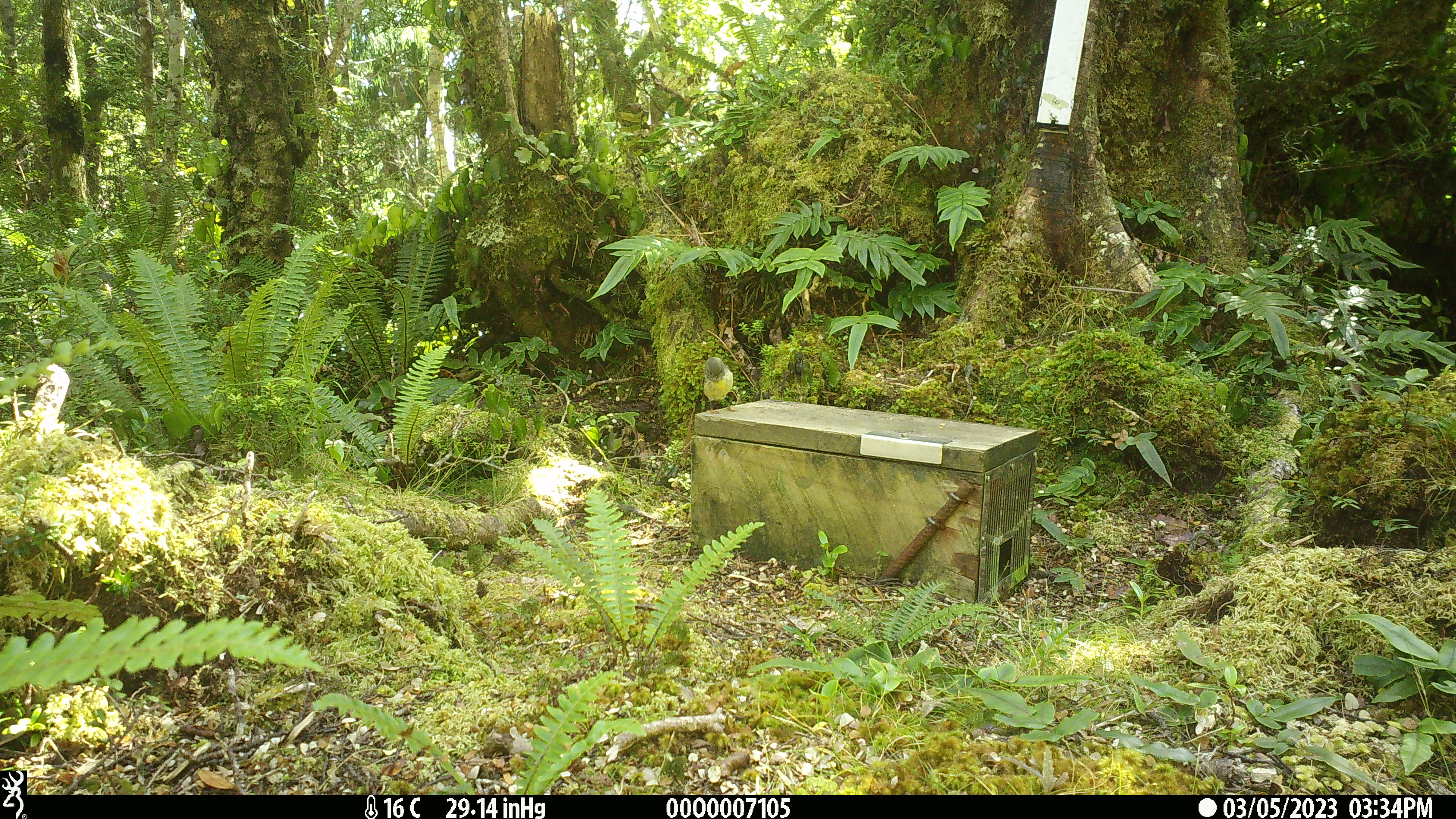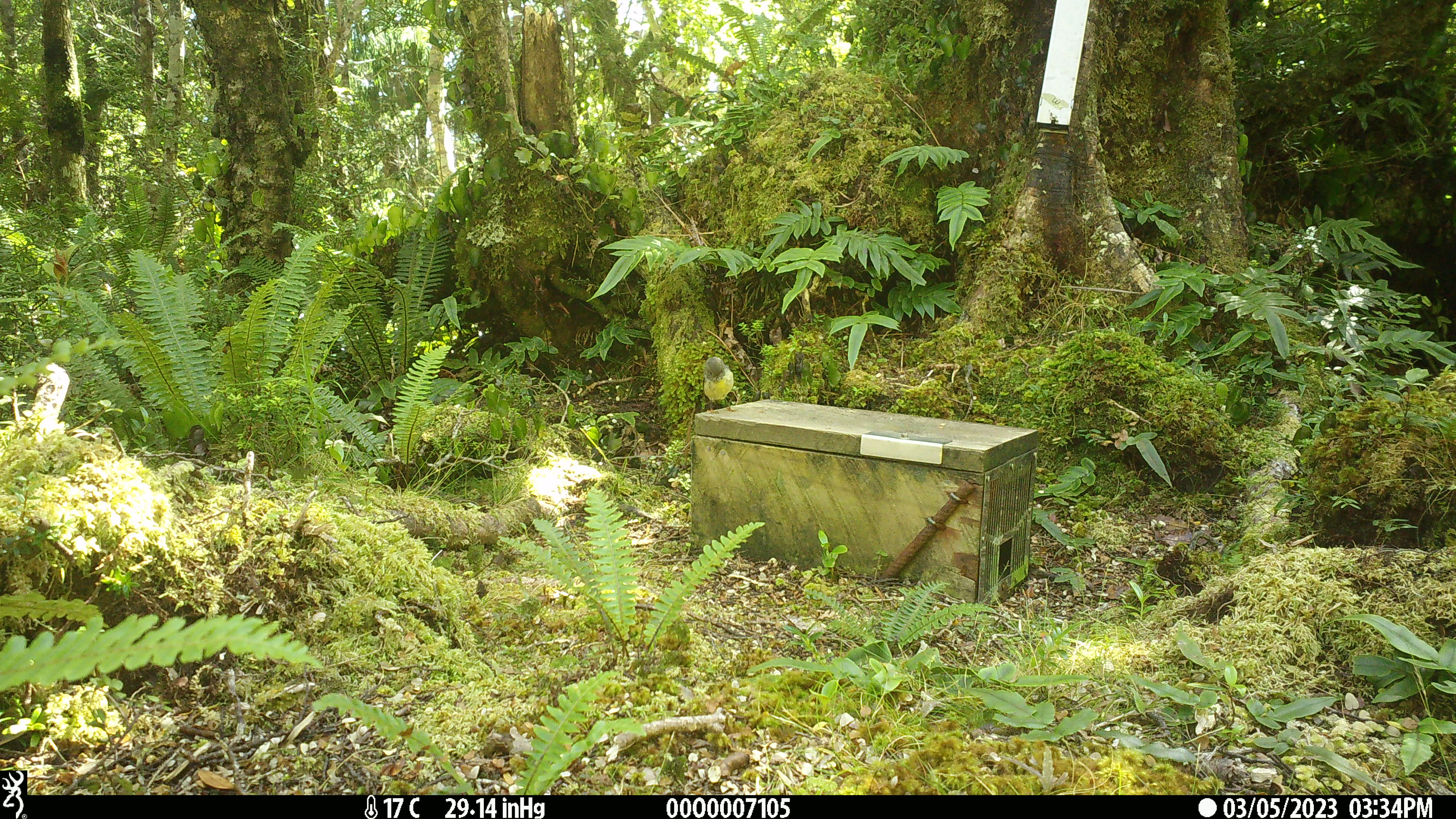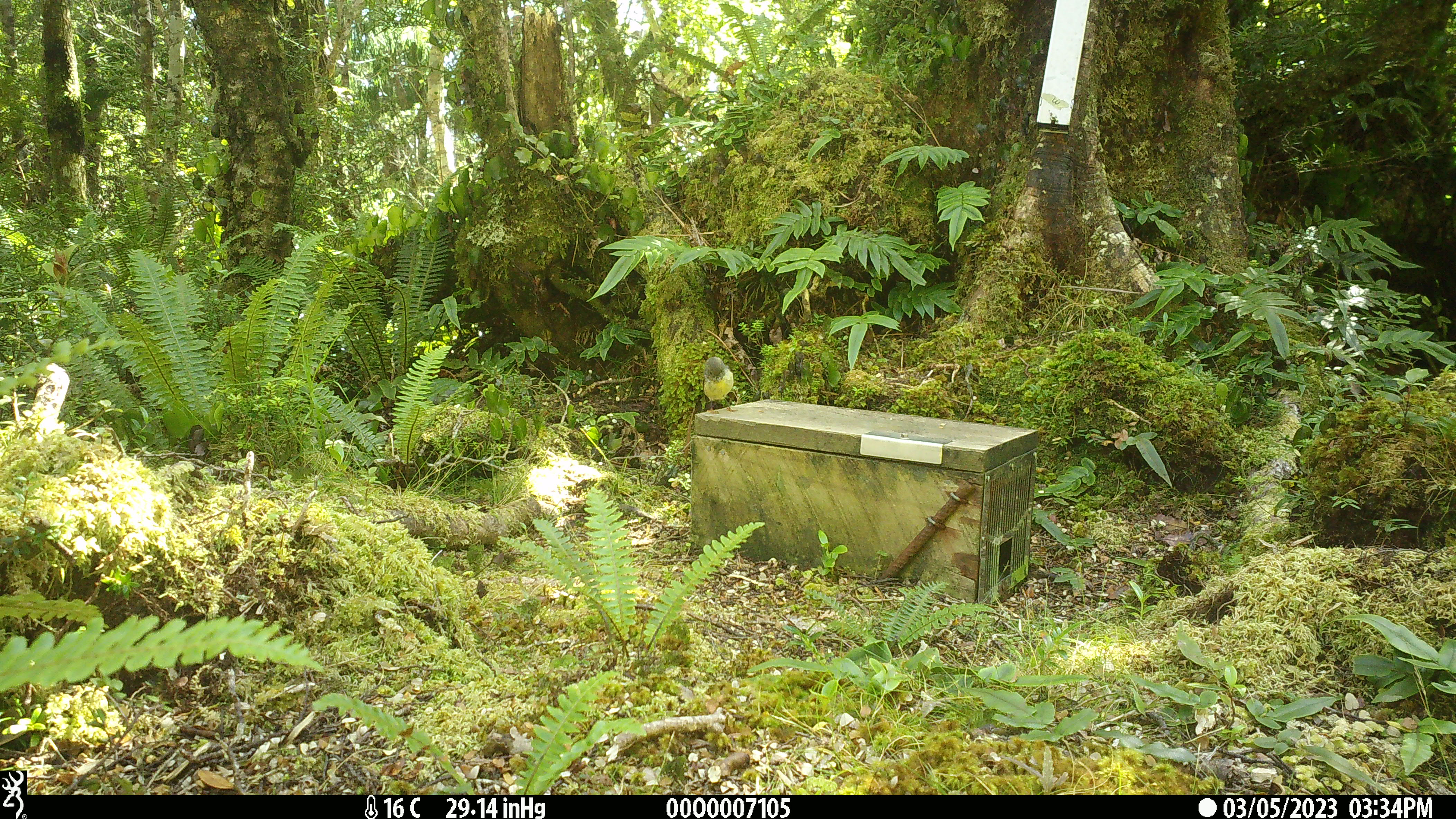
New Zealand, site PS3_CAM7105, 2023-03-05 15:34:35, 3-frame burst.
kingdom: Animalia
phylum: Chordata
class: Aves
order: Passeriformes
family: Petroicidae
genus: Petroica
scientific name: Petroica macrocephala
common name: tomtit